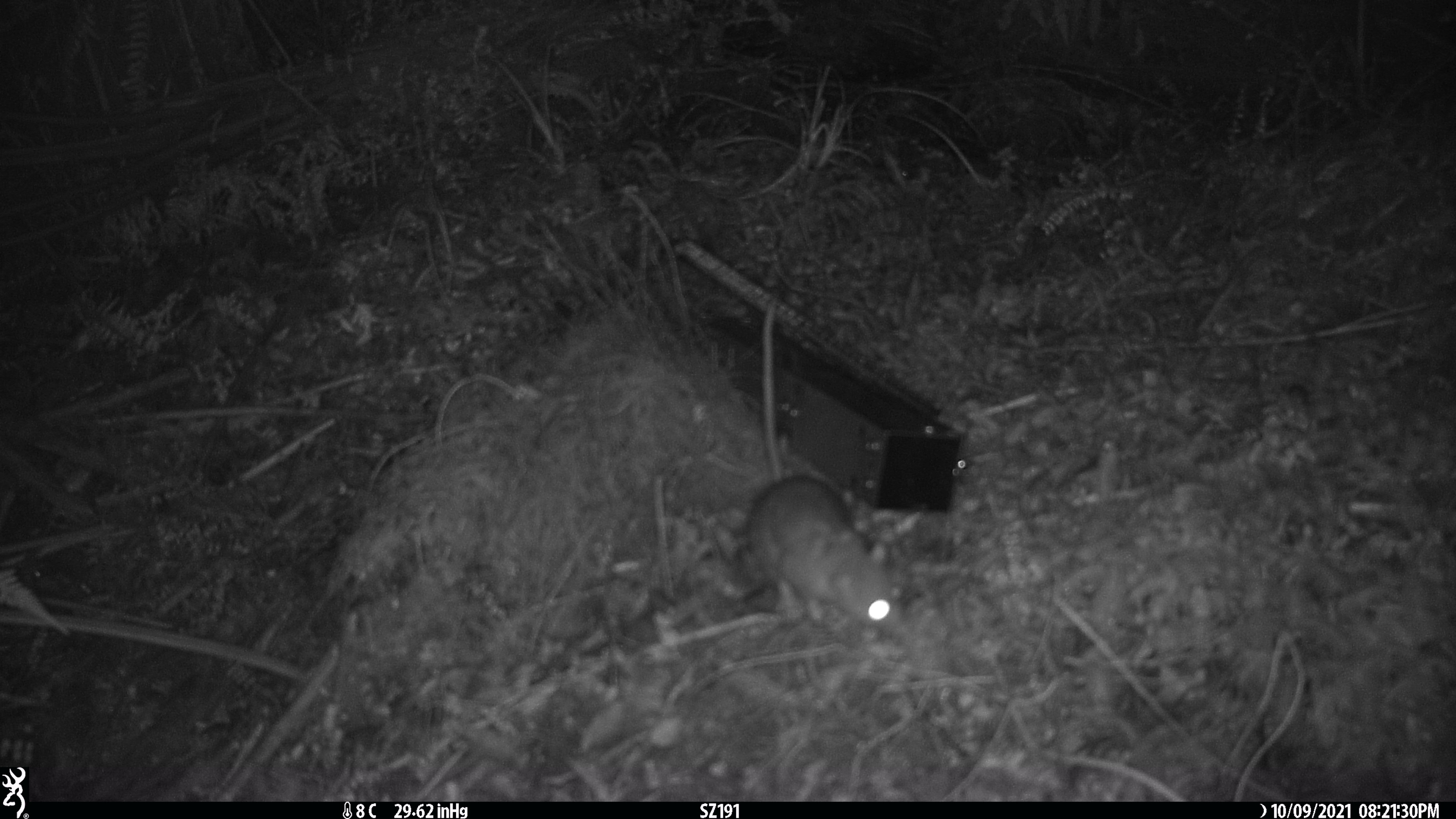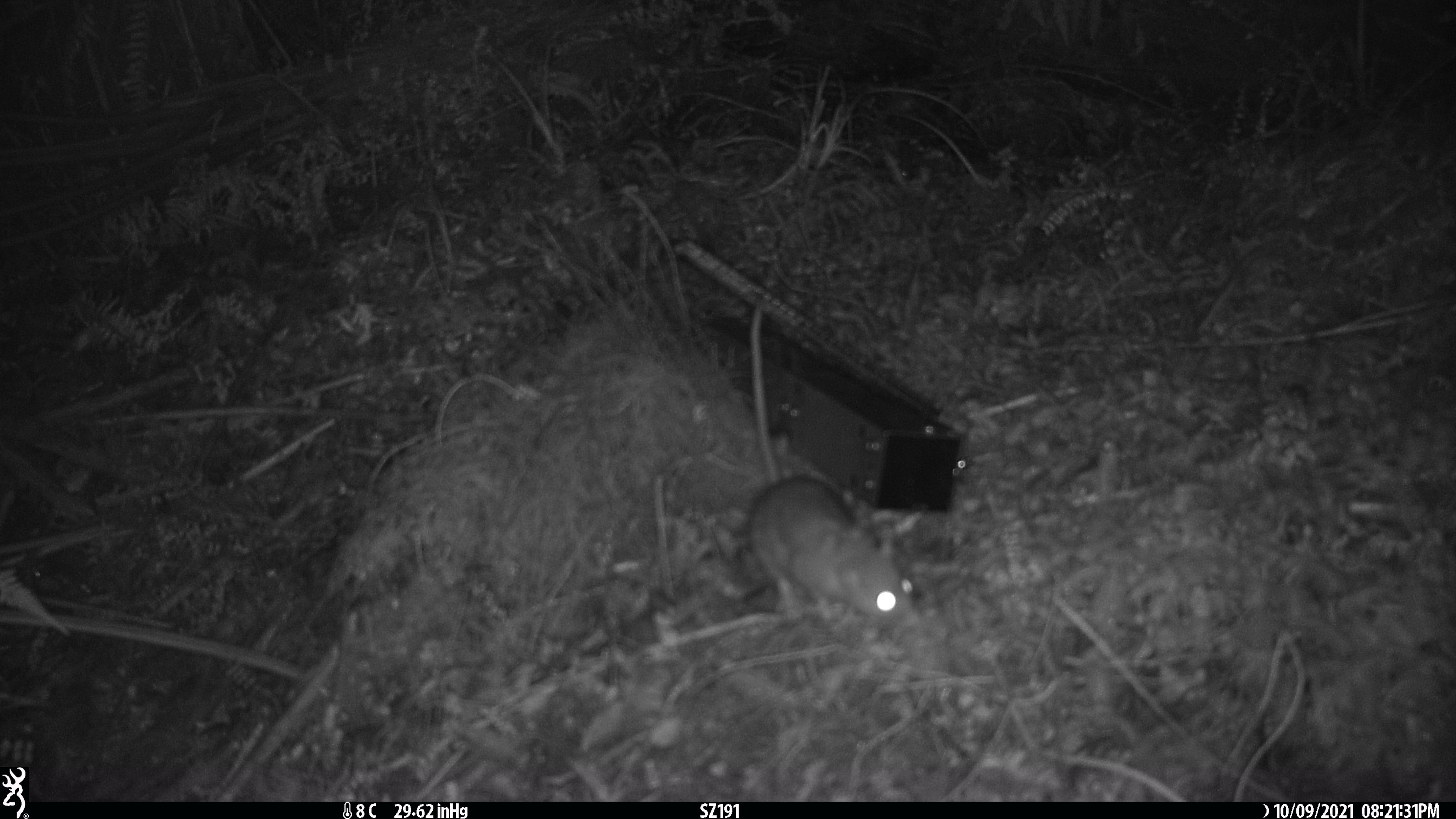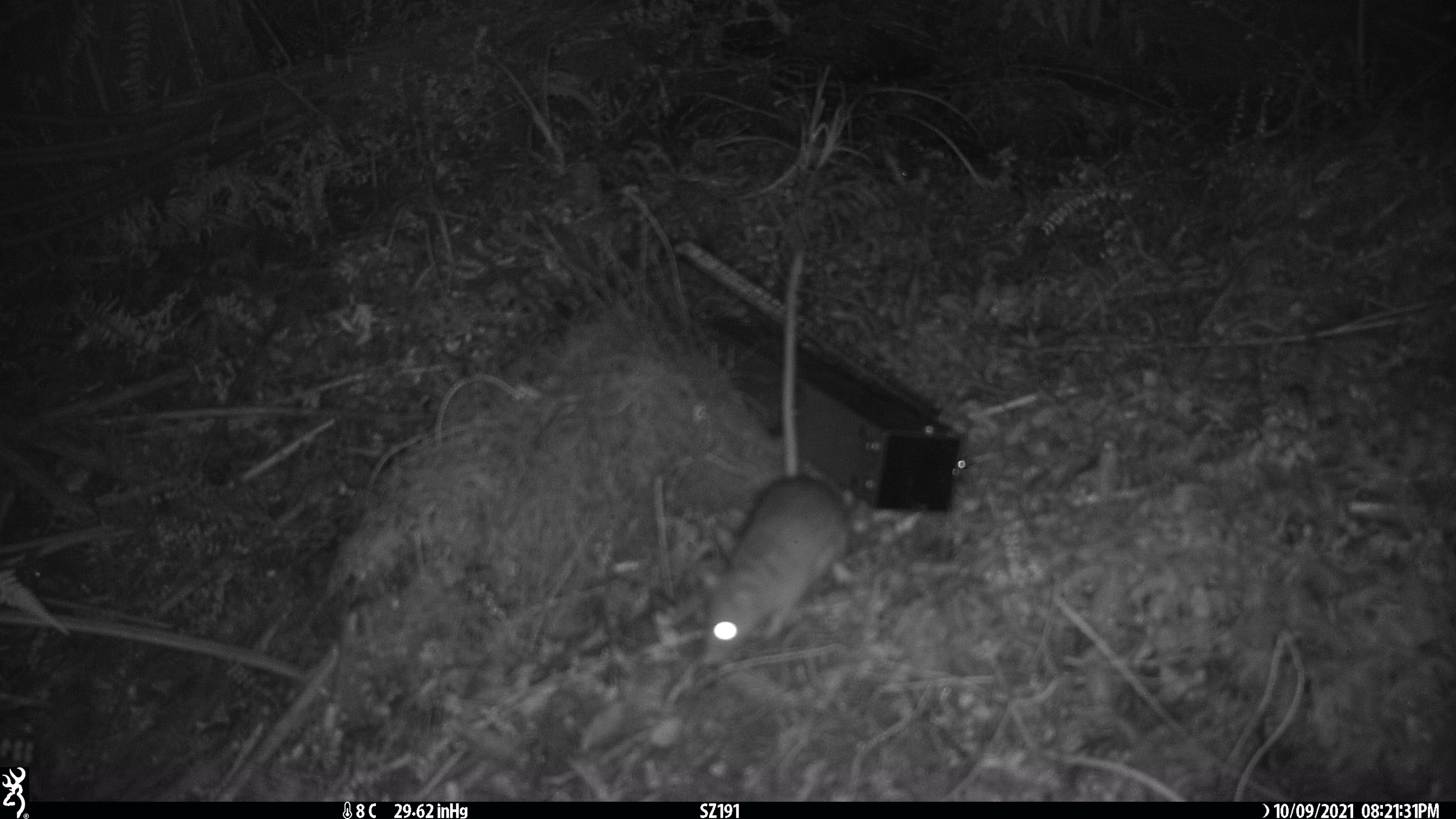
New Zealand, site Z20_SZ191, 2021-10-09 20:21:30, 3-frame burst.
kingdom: Animalia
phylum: Chordata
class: Mammalia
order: Rodentia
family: Muridae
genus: Rattus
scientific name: Rattus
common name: rat